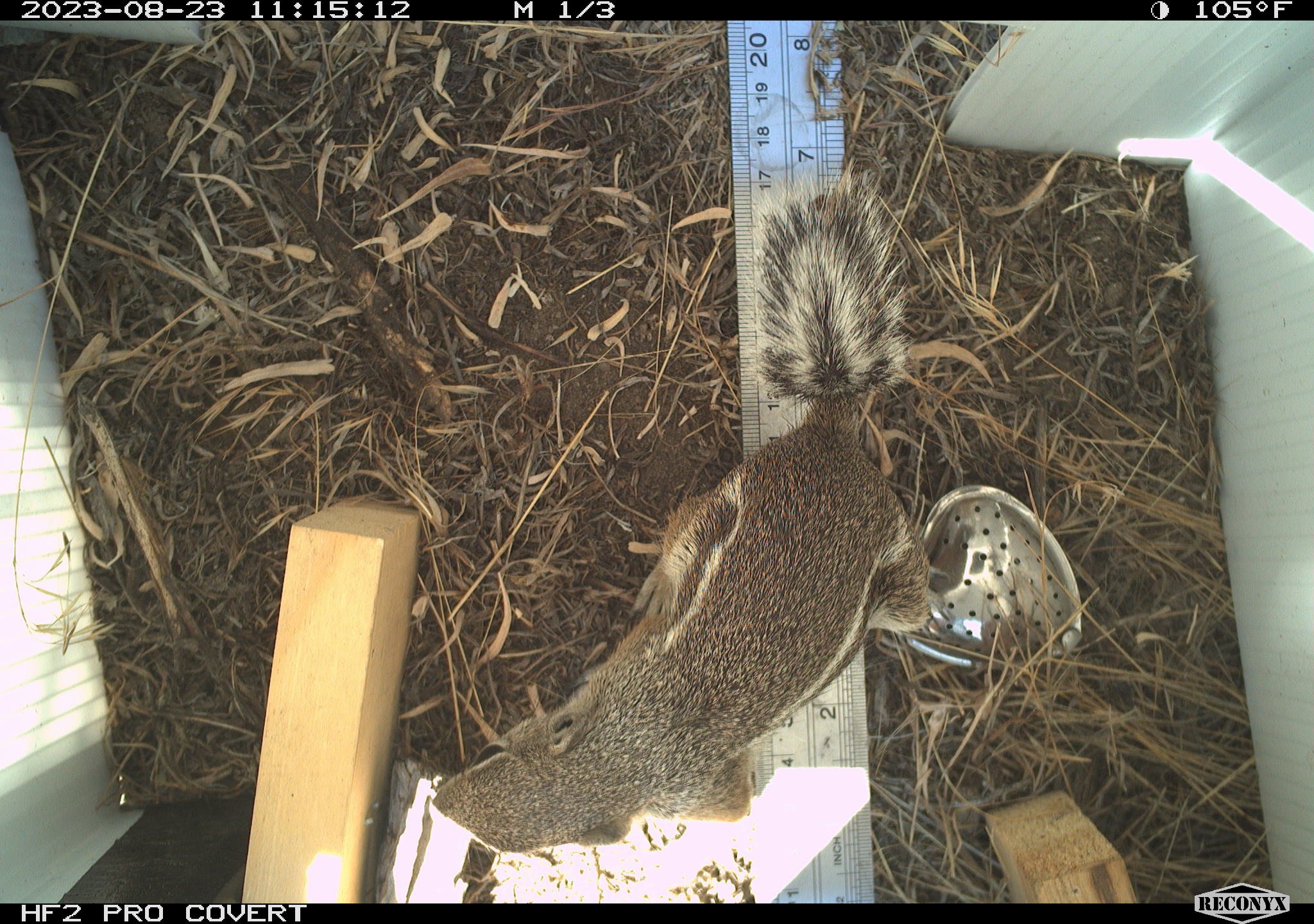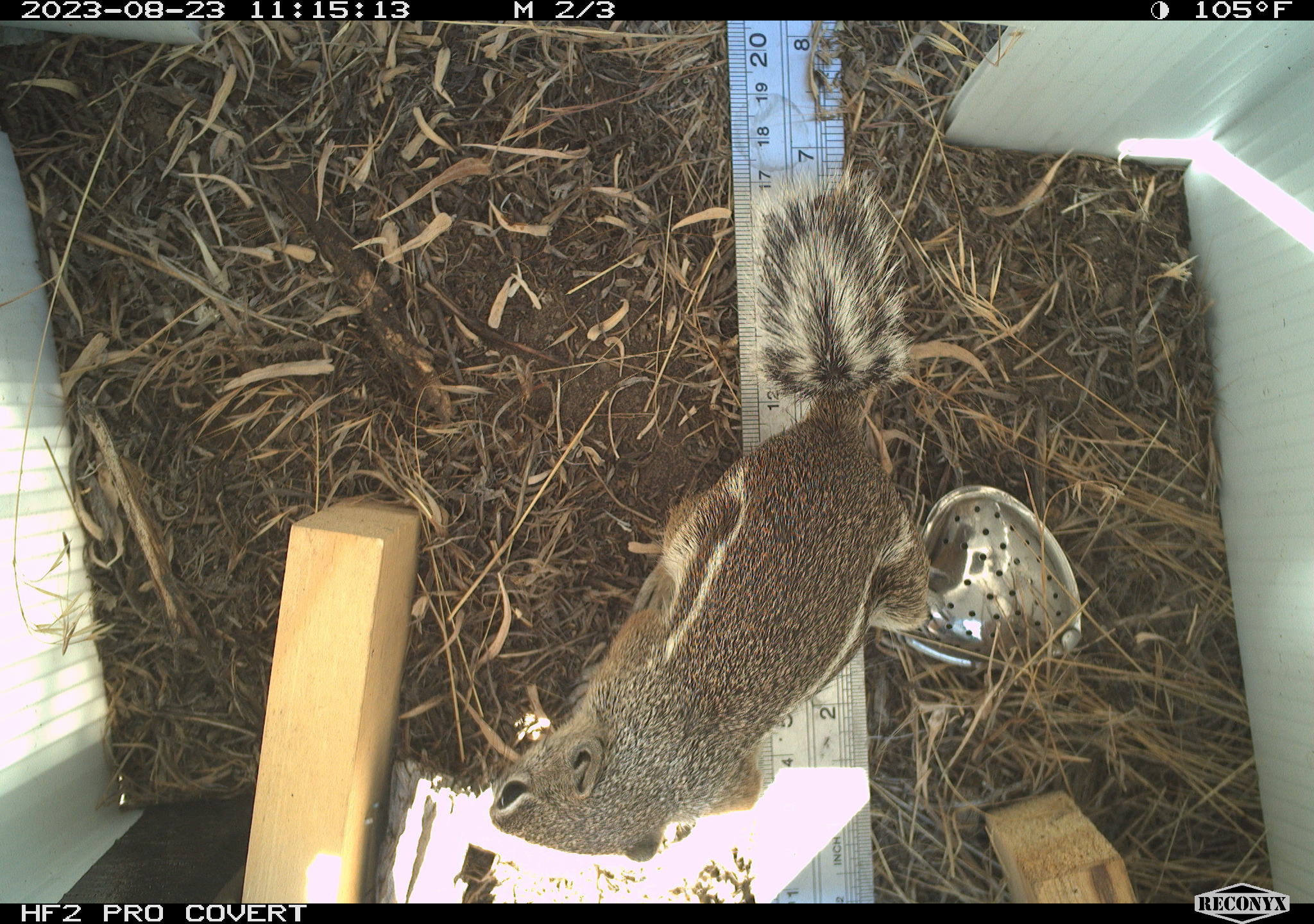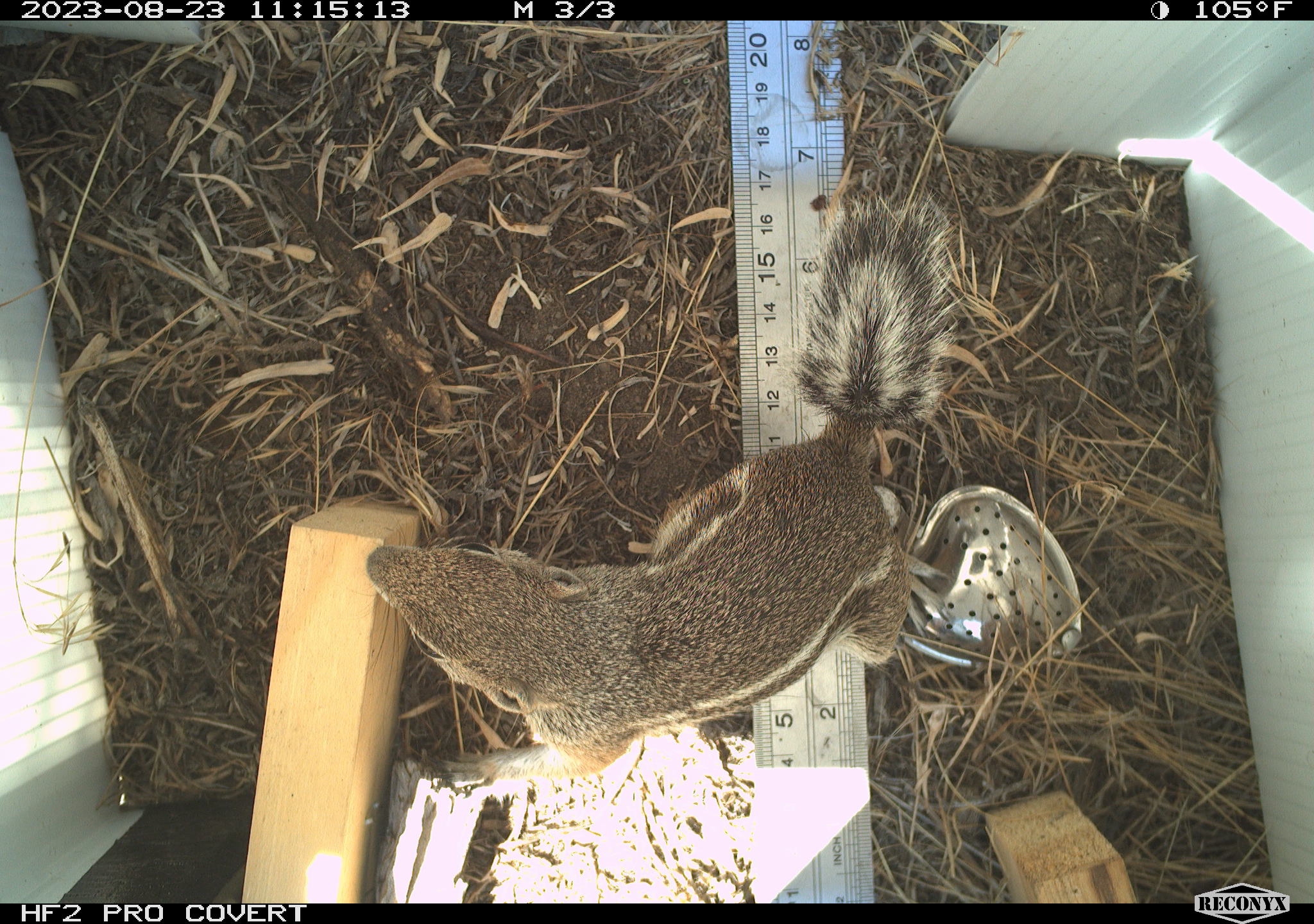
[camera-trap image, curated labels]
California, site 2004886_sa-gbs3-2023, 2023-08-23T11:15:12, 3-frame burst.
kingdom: Animalia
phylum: Chordata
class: Mammalia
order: Rodentia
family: Sciuridae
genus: Ammospermophilus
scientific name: Ammospermophilus leucurus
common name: white-tailed antelope squirrel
White-tailed antelope squirrel (Ammospermophilus leucurus).